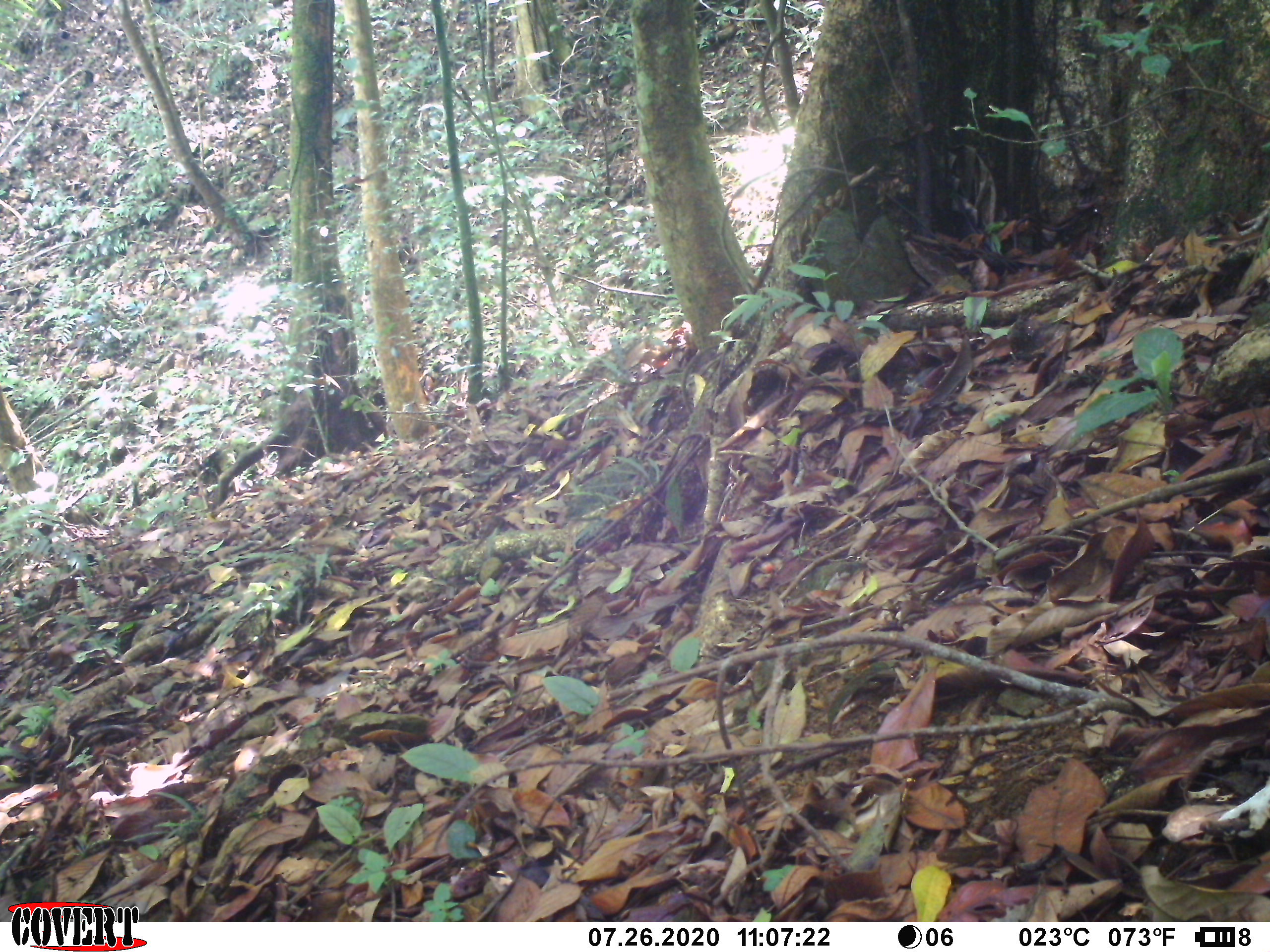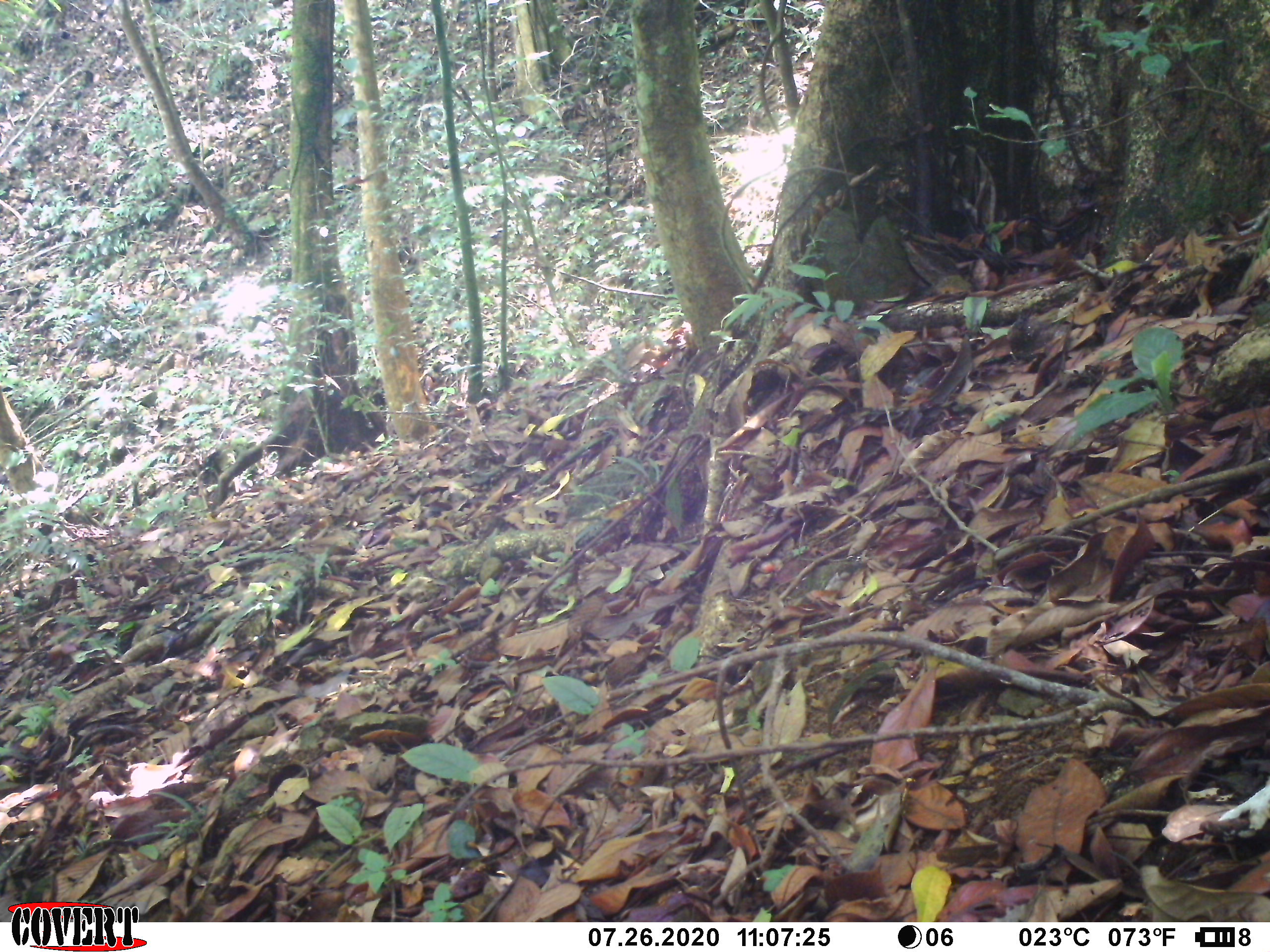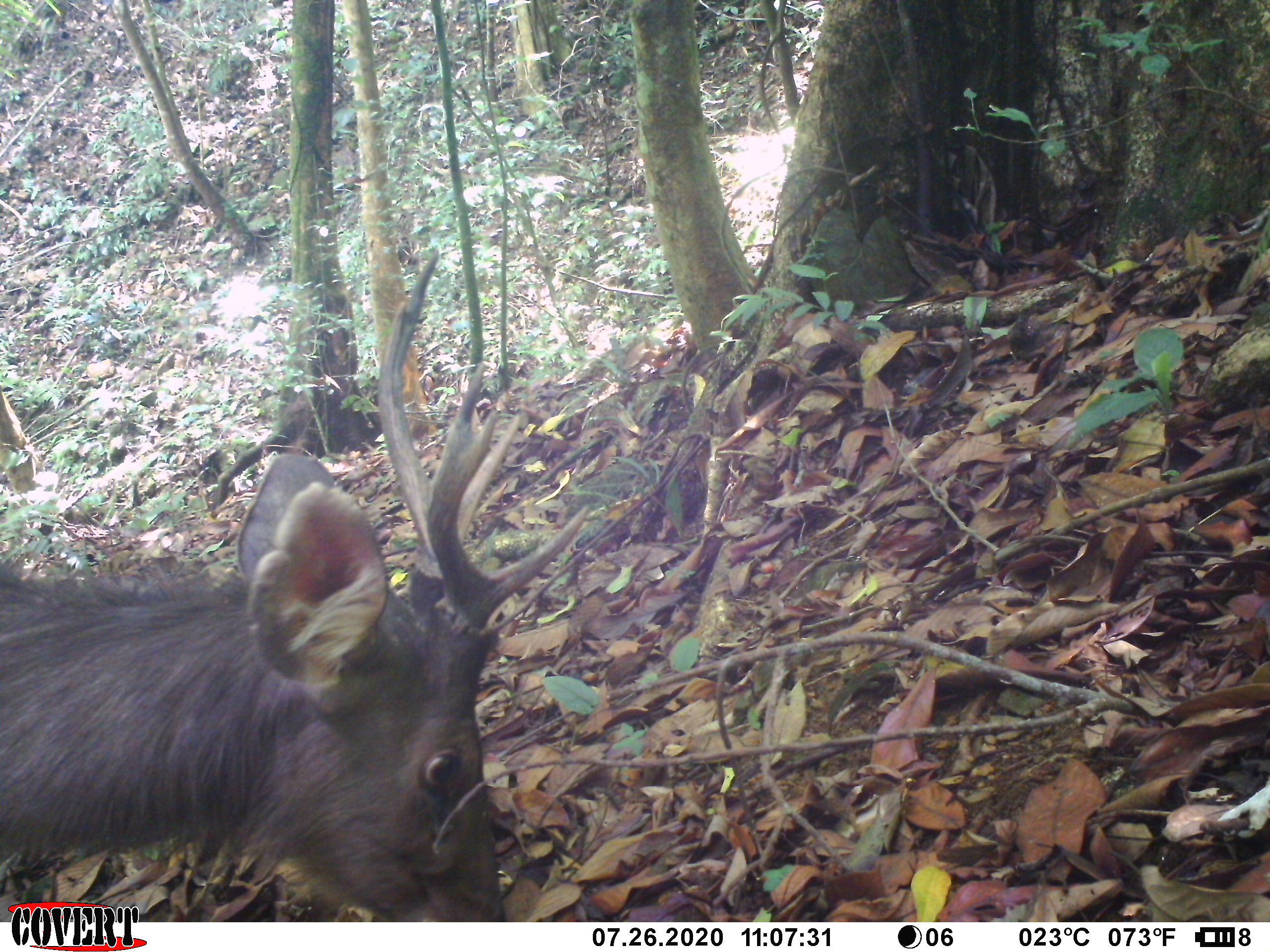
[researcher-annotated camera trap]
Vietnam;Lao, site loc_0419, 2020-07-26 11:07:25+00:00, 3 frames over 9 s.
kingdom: Animalia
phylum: Chordata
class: Mammalia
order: Artiodactyla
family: Cervidae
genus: Rusa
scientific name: Rusa unicolor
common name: sambar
Sambar (Rusa unicolor). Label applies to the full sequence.